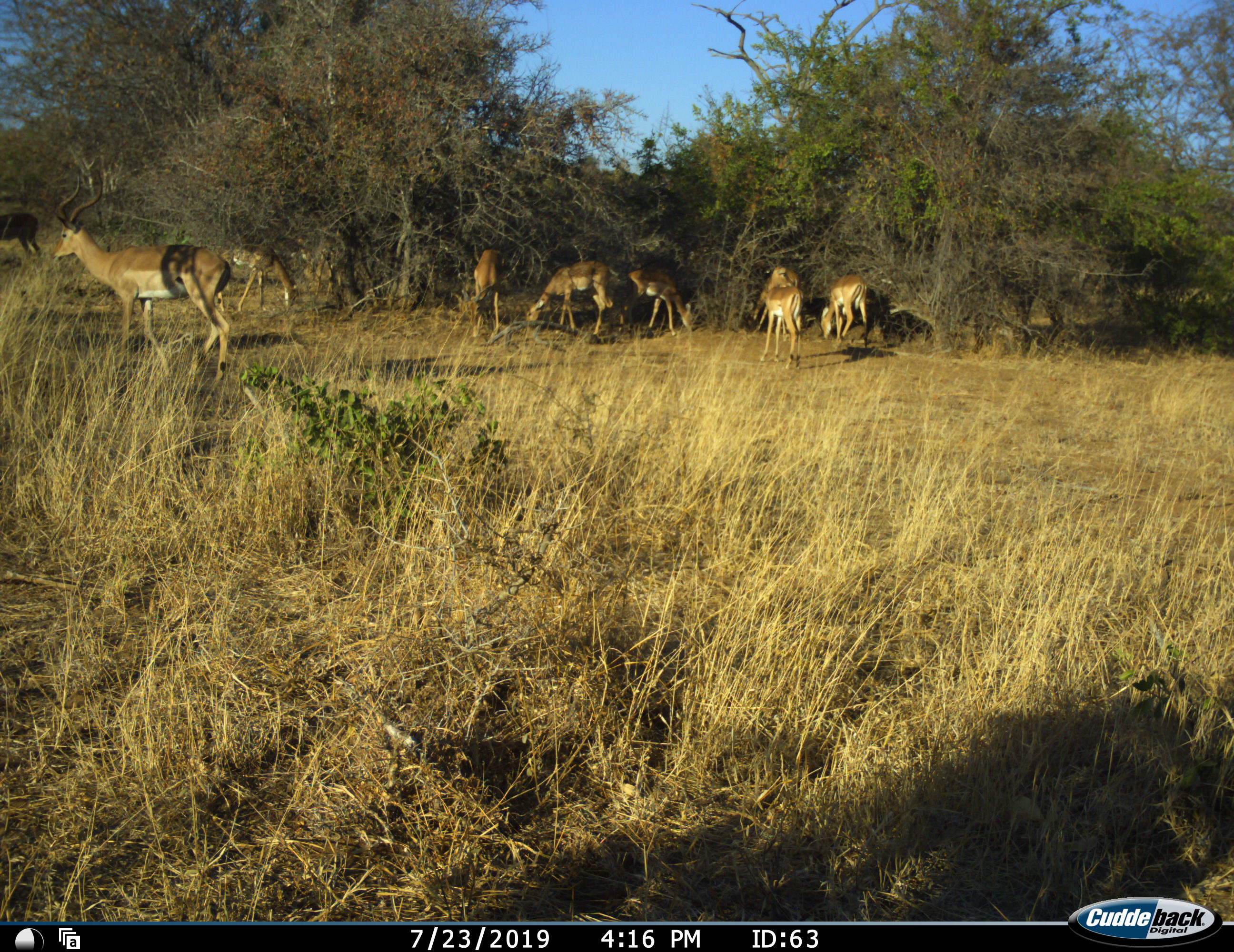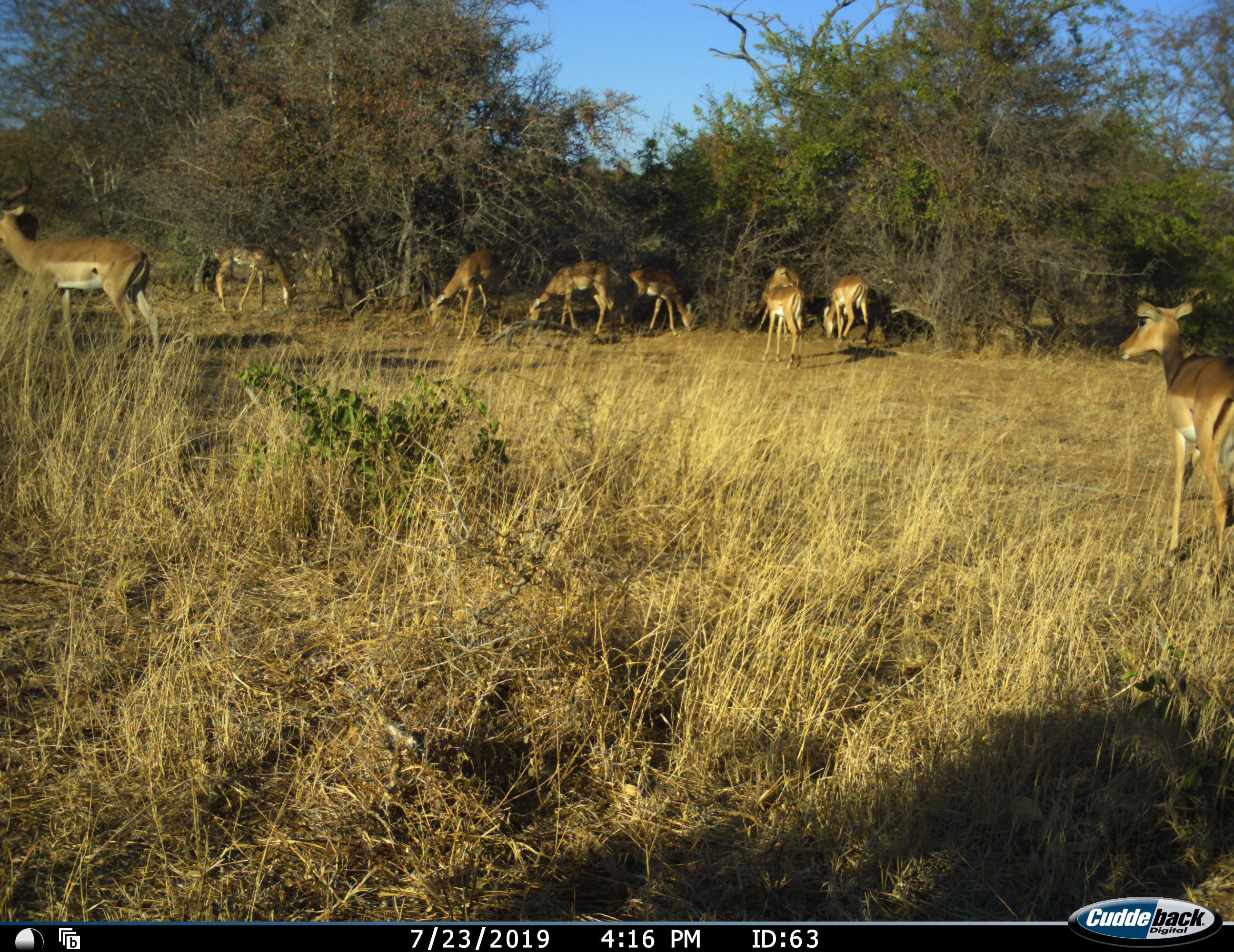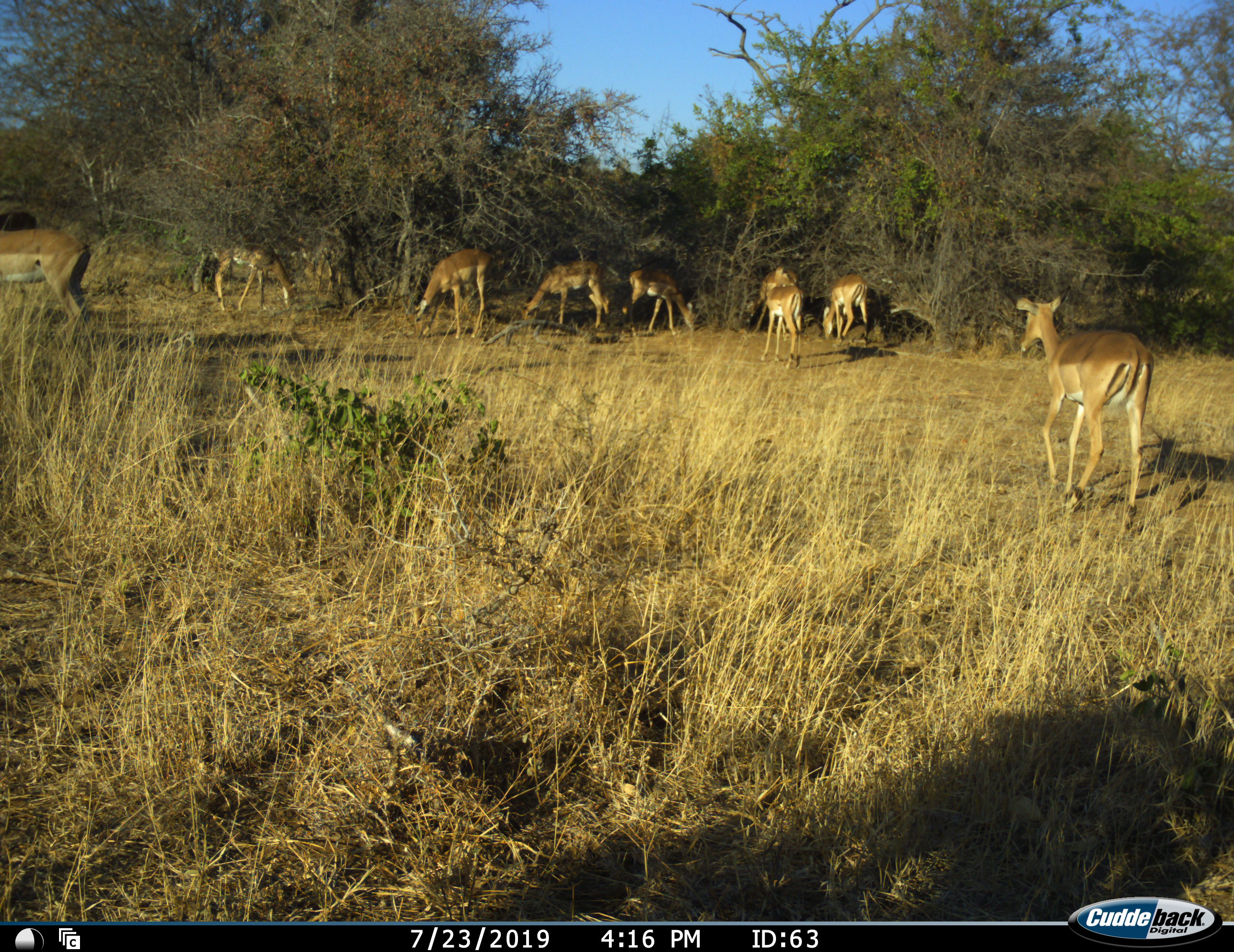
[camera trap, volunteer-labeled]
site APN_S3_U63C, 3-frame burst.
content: unidentified animal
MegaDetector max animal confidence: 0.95